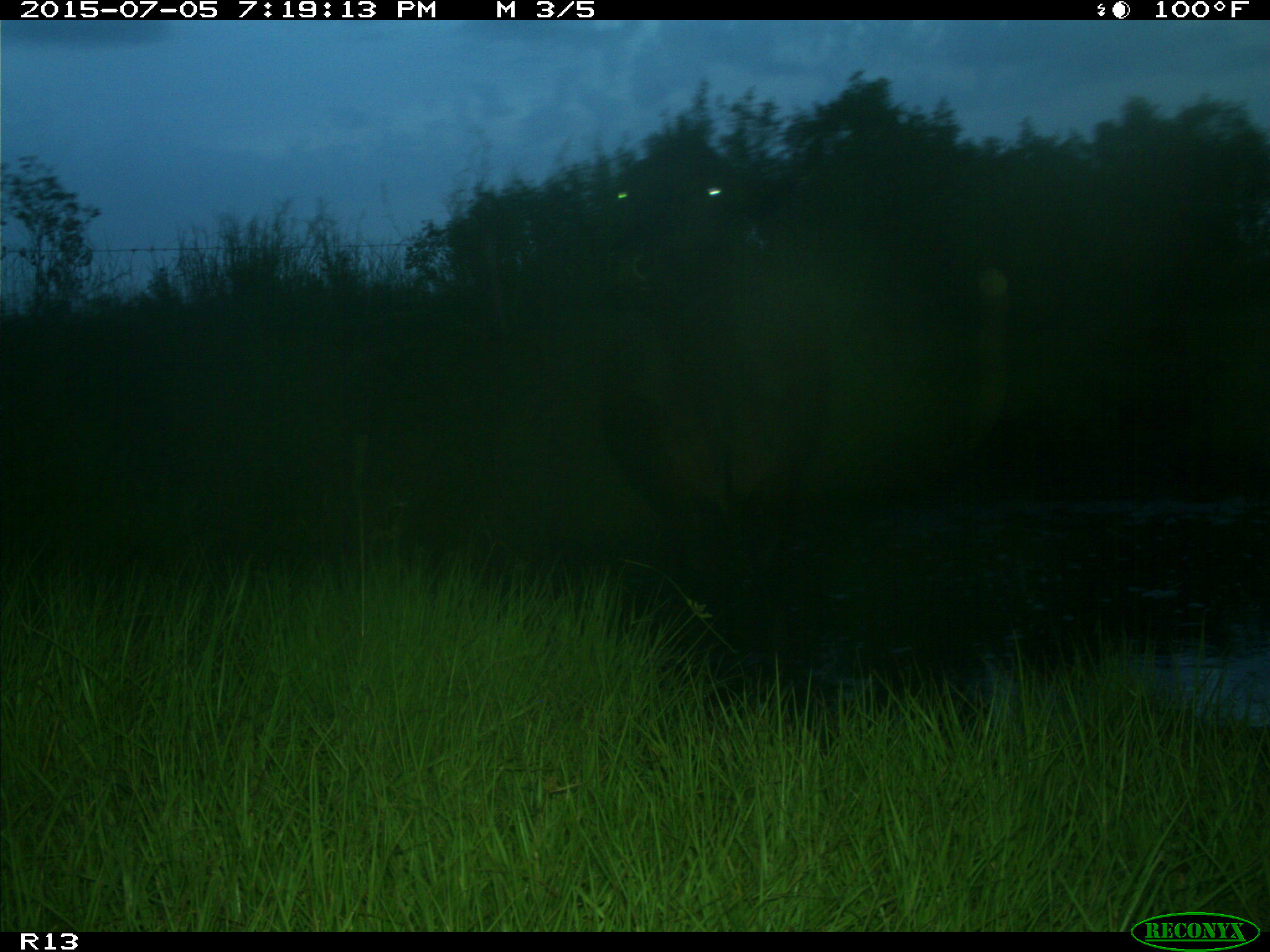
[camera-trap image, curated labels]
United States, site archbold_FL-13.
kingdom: Animalia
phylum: Chordata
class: Mammalia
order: Artiodactyla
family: Bovidae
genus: Bos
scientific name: Bos taurus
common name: domestic cow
Bos taurus (domestic cow).